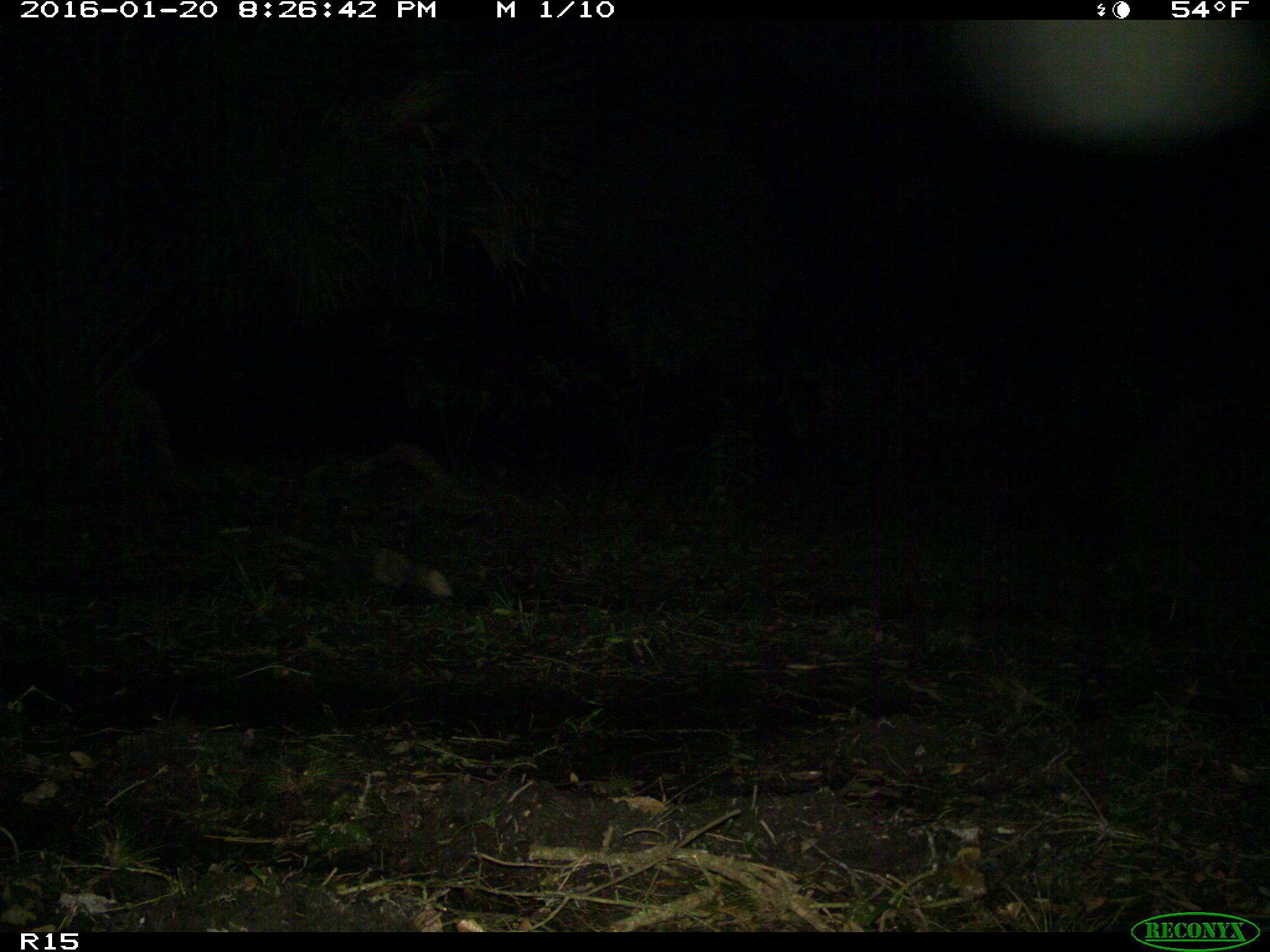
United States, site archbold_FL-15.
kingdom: Animalia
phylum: Chordata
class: Mammalia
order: Didelphimorphia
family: Didelphidae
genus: Didelphis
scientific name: Didelphis virginiana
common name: virginia opossum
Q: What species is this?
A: Didelphis virginiana (virginia opossum).